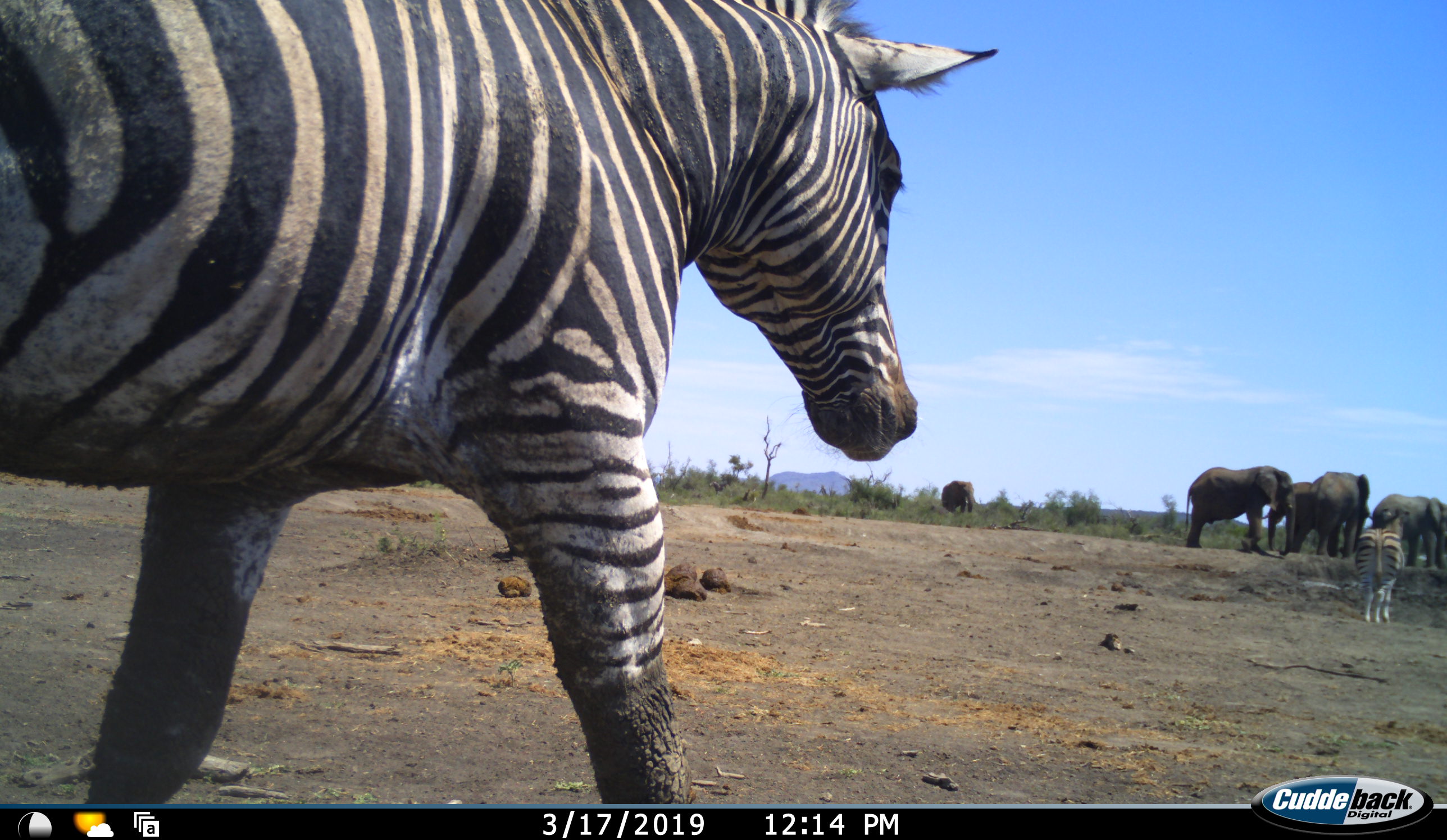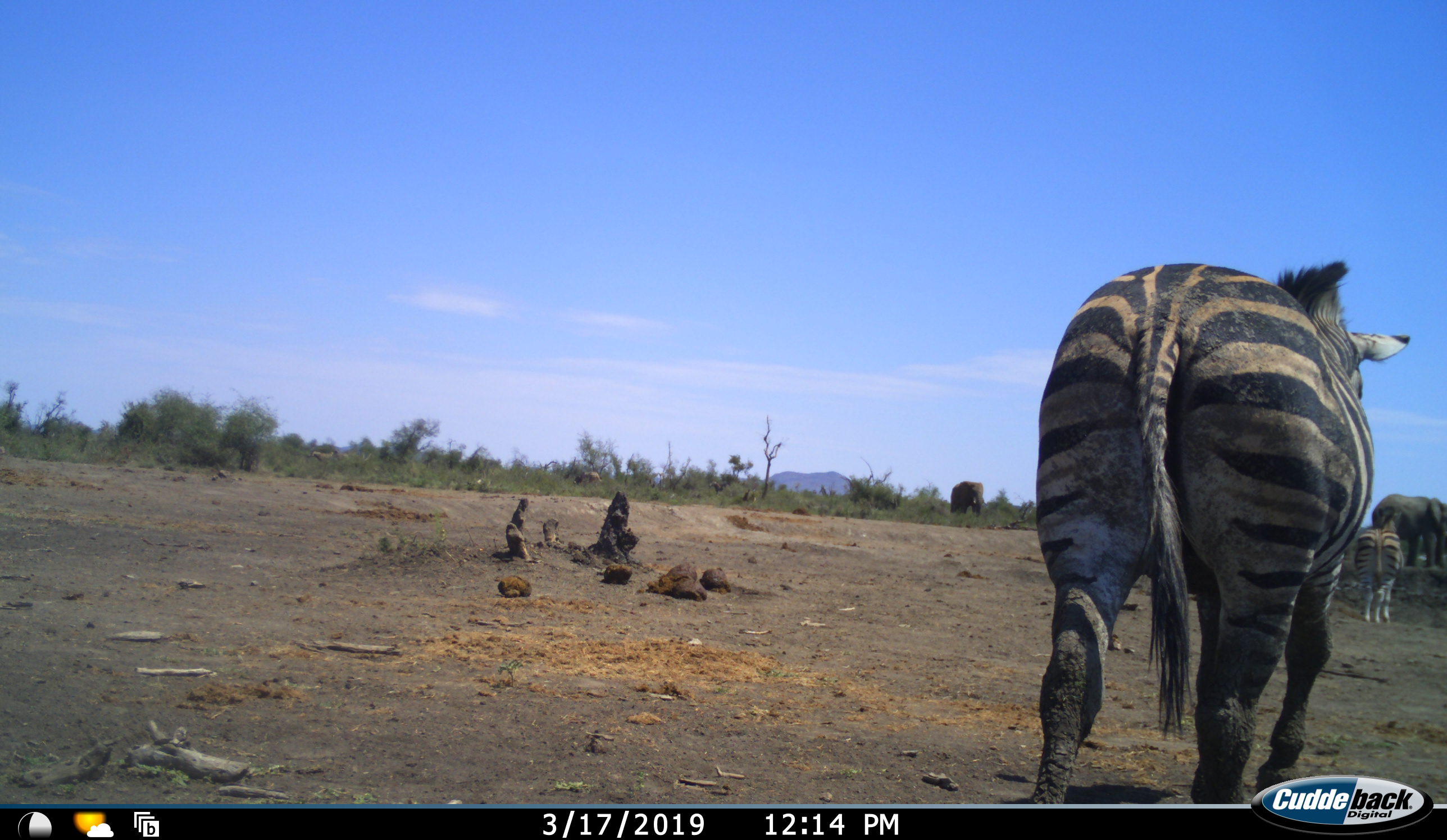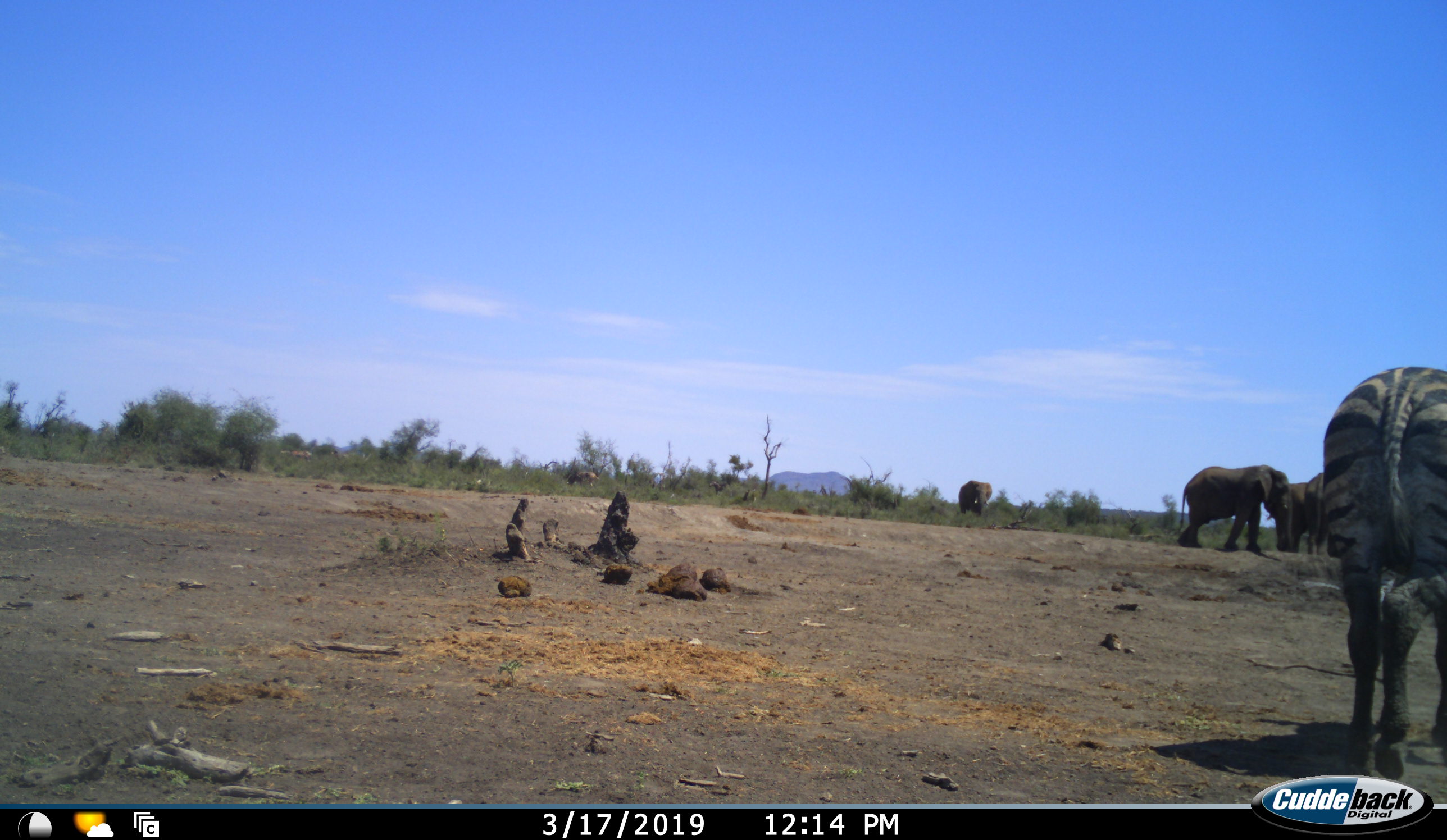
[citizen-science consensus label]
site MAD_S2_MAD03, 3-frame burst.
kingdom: Animalia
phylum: Chordata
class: Mammalia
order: Proboscidea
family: Elephantidae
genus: Loxodonta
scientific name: Loxodonta africana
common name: african bush elephant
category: elephant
Elephant (african bush elephant) (Loxodonta africana), count 5. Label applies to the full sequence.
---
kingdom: Animalia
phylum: Chordata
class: Mammalia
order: Perissodactyla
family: Equidae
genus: Equus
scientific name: Equus quagga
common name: plains zebra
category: zebraplains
Zebraplains (plains zebra) (Equus quagga), count 2. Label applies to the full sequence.